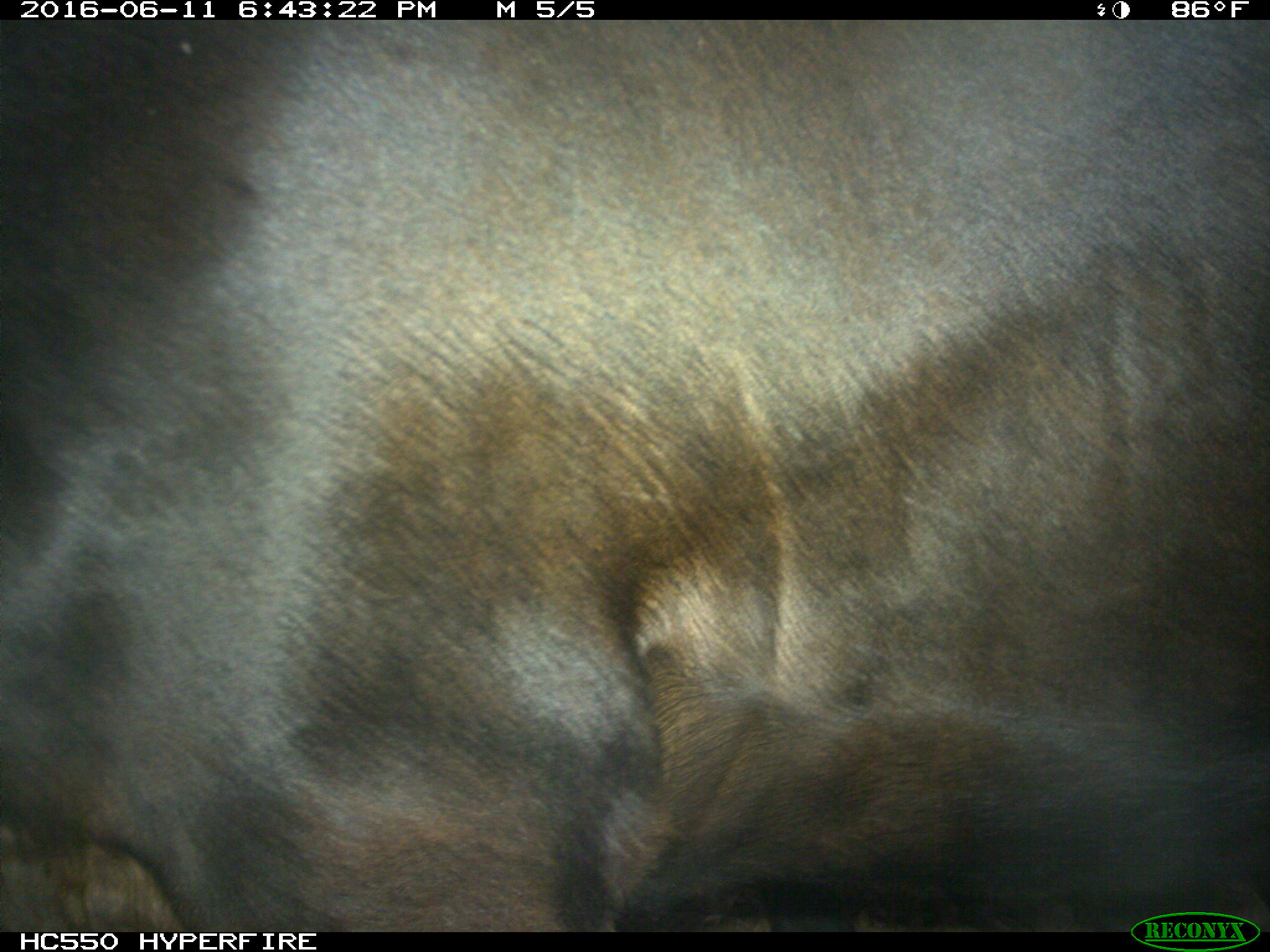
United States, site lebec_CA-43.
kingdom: Animalia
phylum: Chordata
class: Mammalia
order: Artiodactyla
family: Bovidae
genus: Bos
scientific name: Bos taurus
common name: domestic cow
Bos taurus (domestic cow).